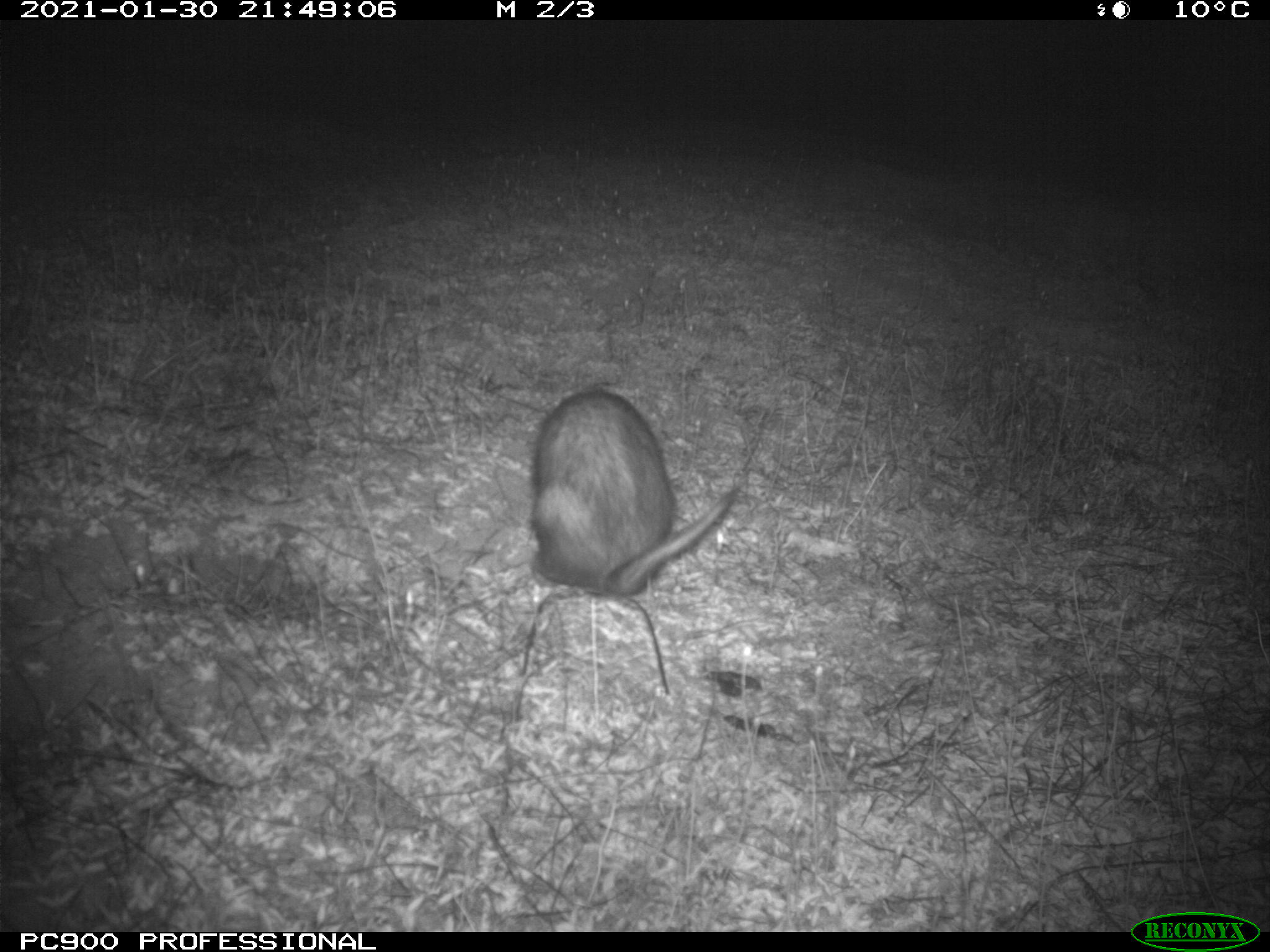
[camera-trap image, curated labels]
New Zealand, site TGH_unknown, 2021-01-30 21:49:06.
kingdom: Animalia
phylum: Chordata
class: Mammalia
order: Carnivora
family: Mustelidae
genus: Mustela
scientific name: Mustela furo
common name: ferret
Ferret (Mustela furo).